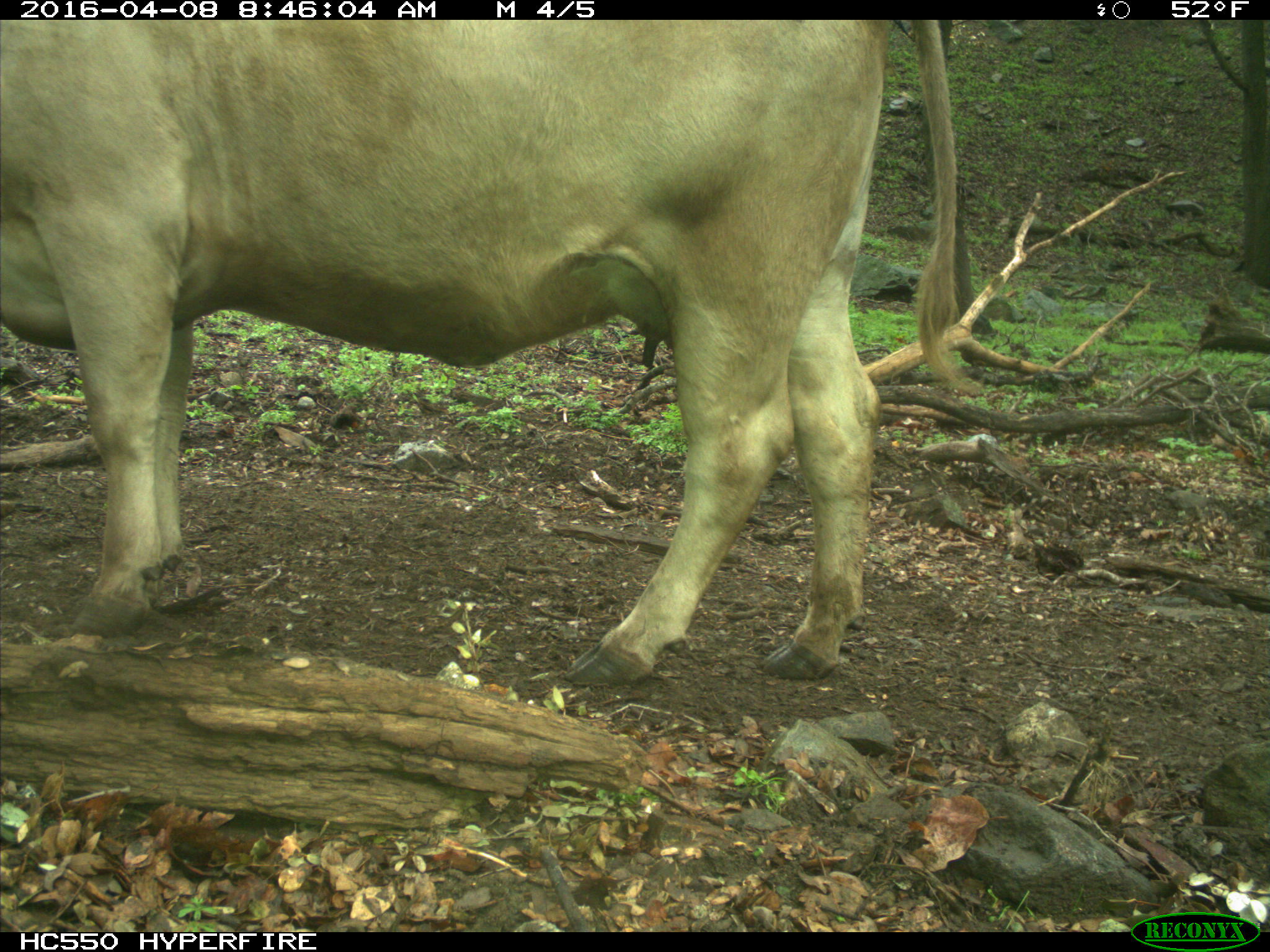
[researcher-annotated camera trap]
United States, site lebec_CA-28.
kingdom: Animalia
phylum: Chordata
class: Mammalia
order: Artiodactyla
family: Bovidae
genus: Bos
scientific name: Bos taurus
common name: domestic cow